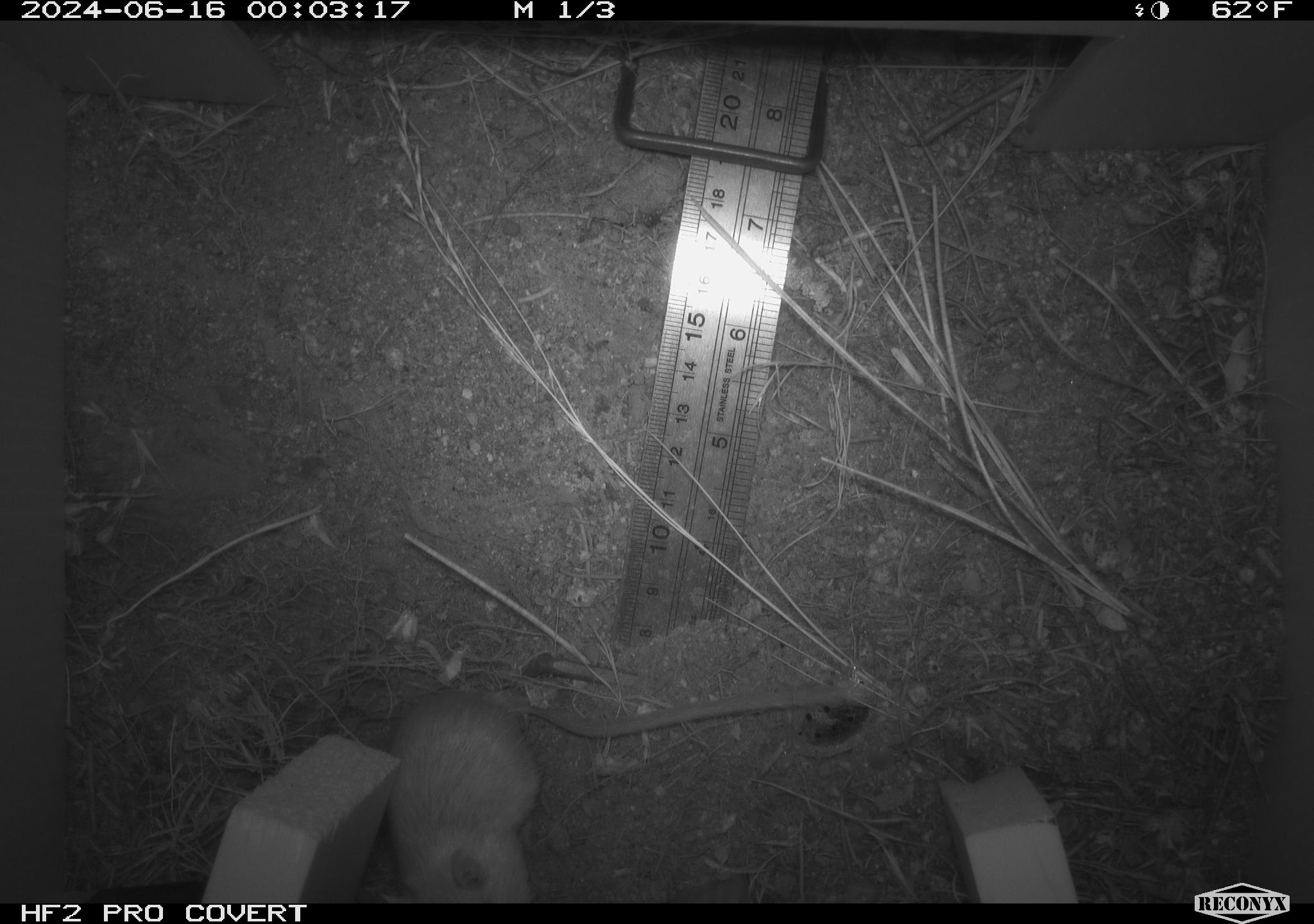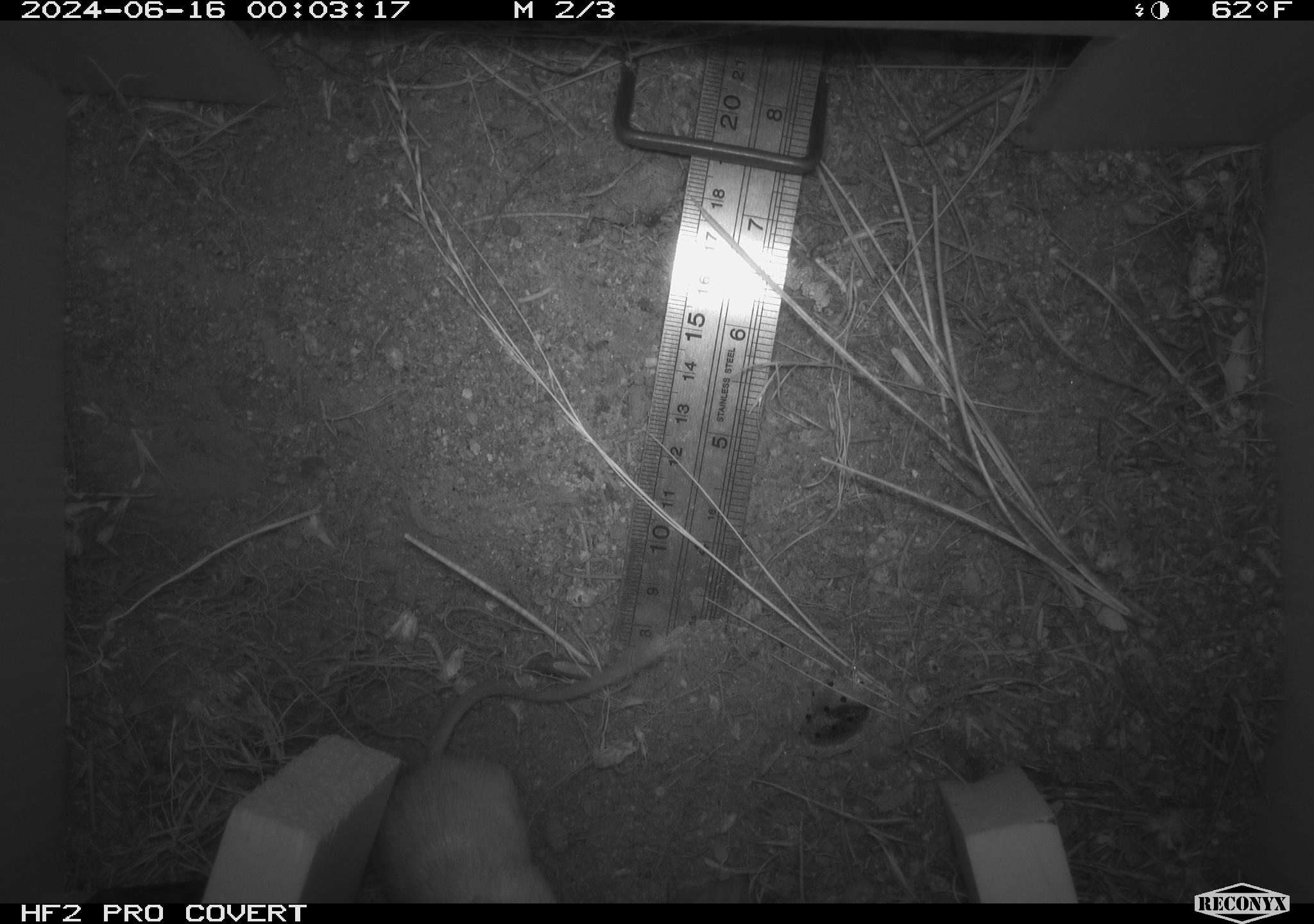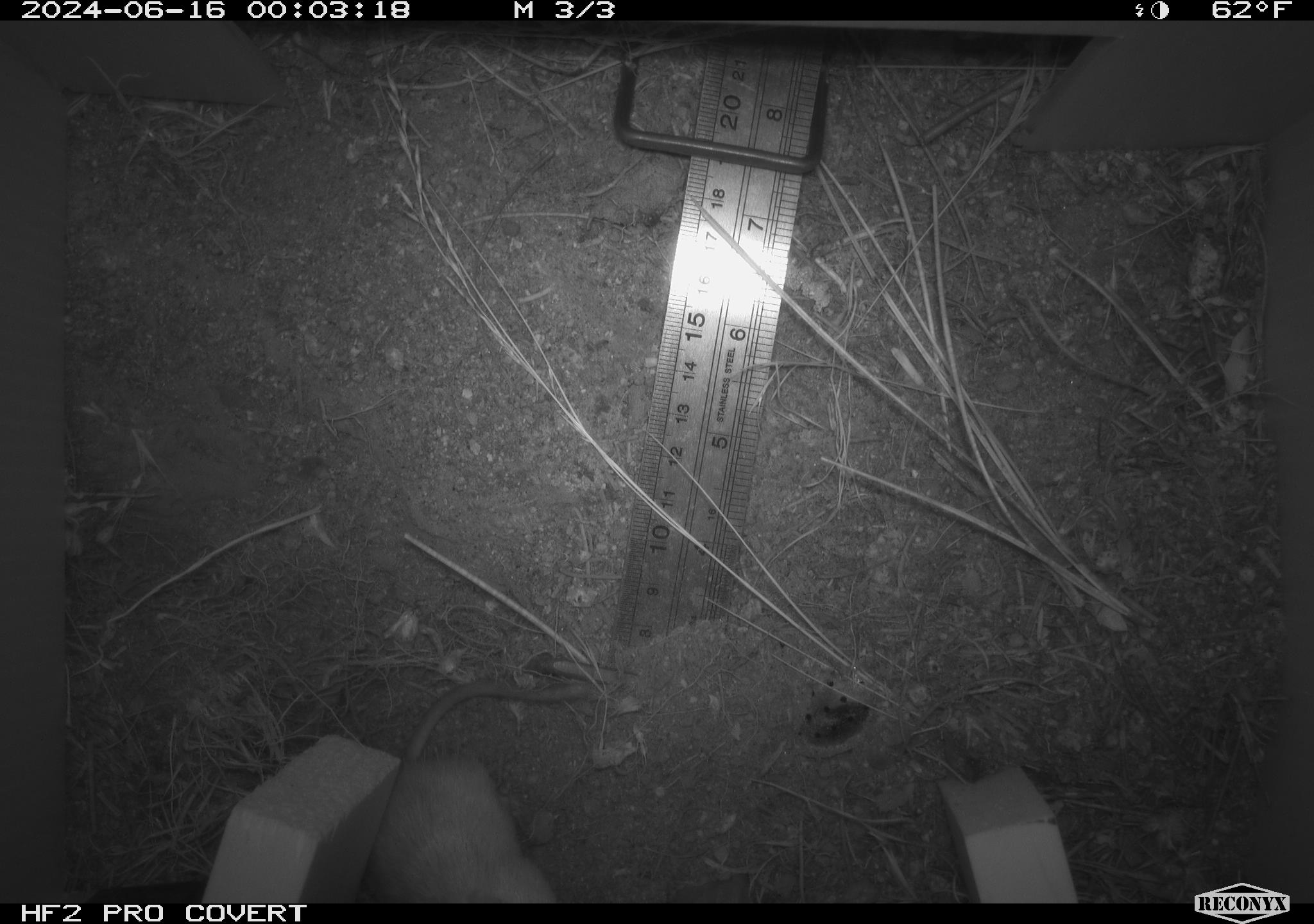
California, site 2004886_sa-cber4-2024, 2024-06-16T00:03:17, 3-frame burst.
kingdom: Animalia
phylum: Chordata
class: Mammalia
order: Rodentia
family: Heteromyidae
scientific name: Heteromyidae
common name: kangaroo rats and pocket mice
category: heteromyidae family